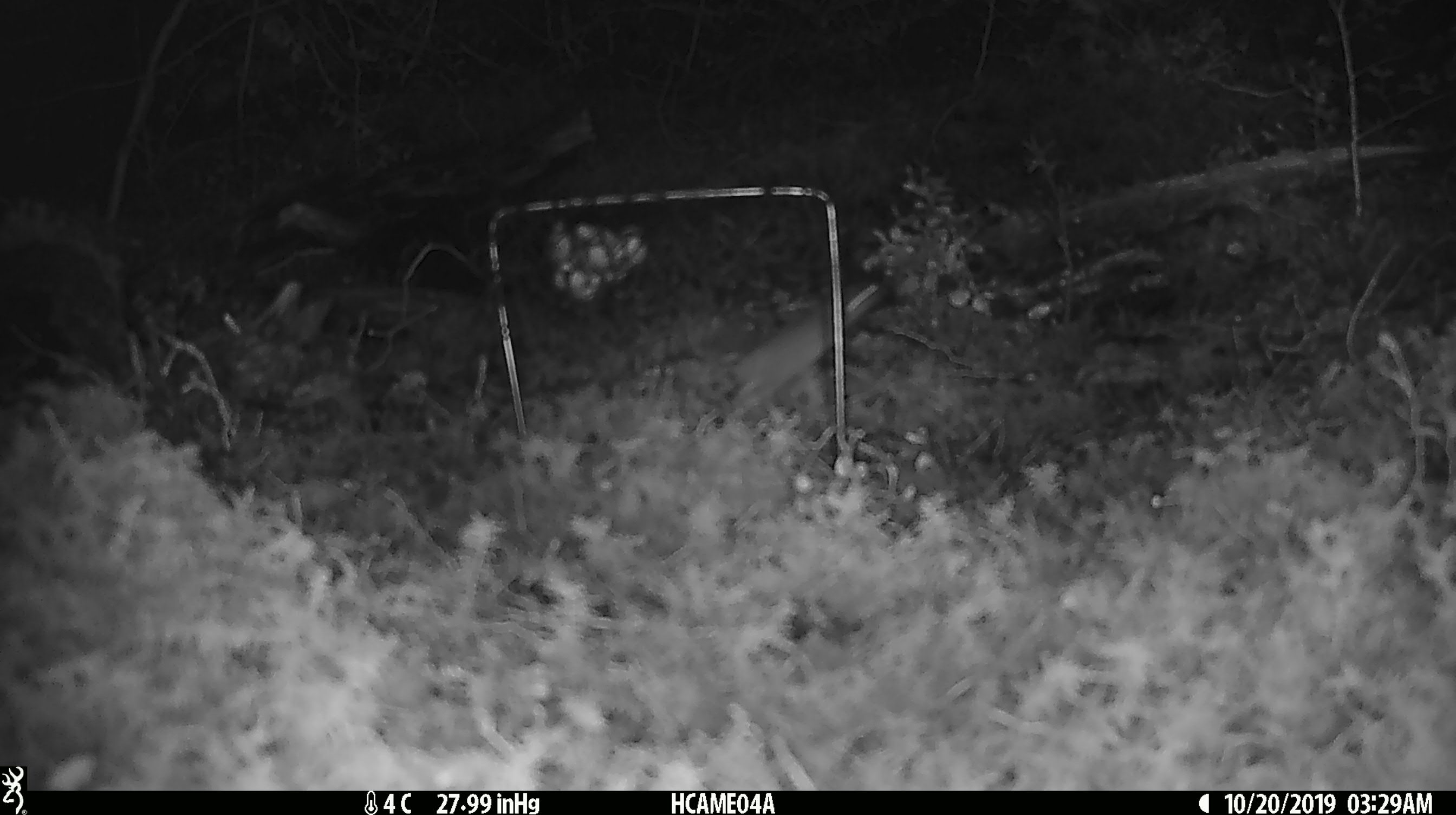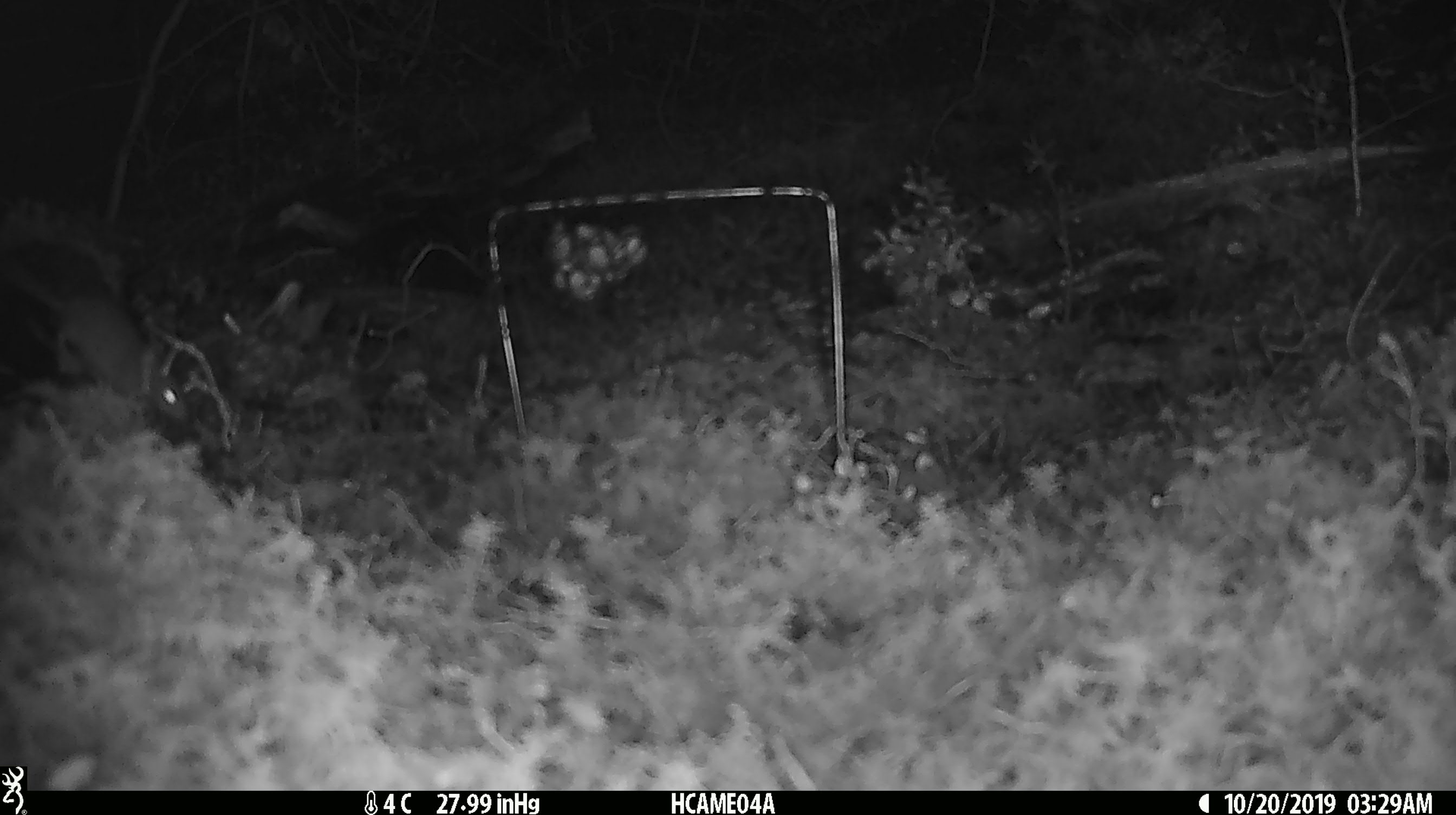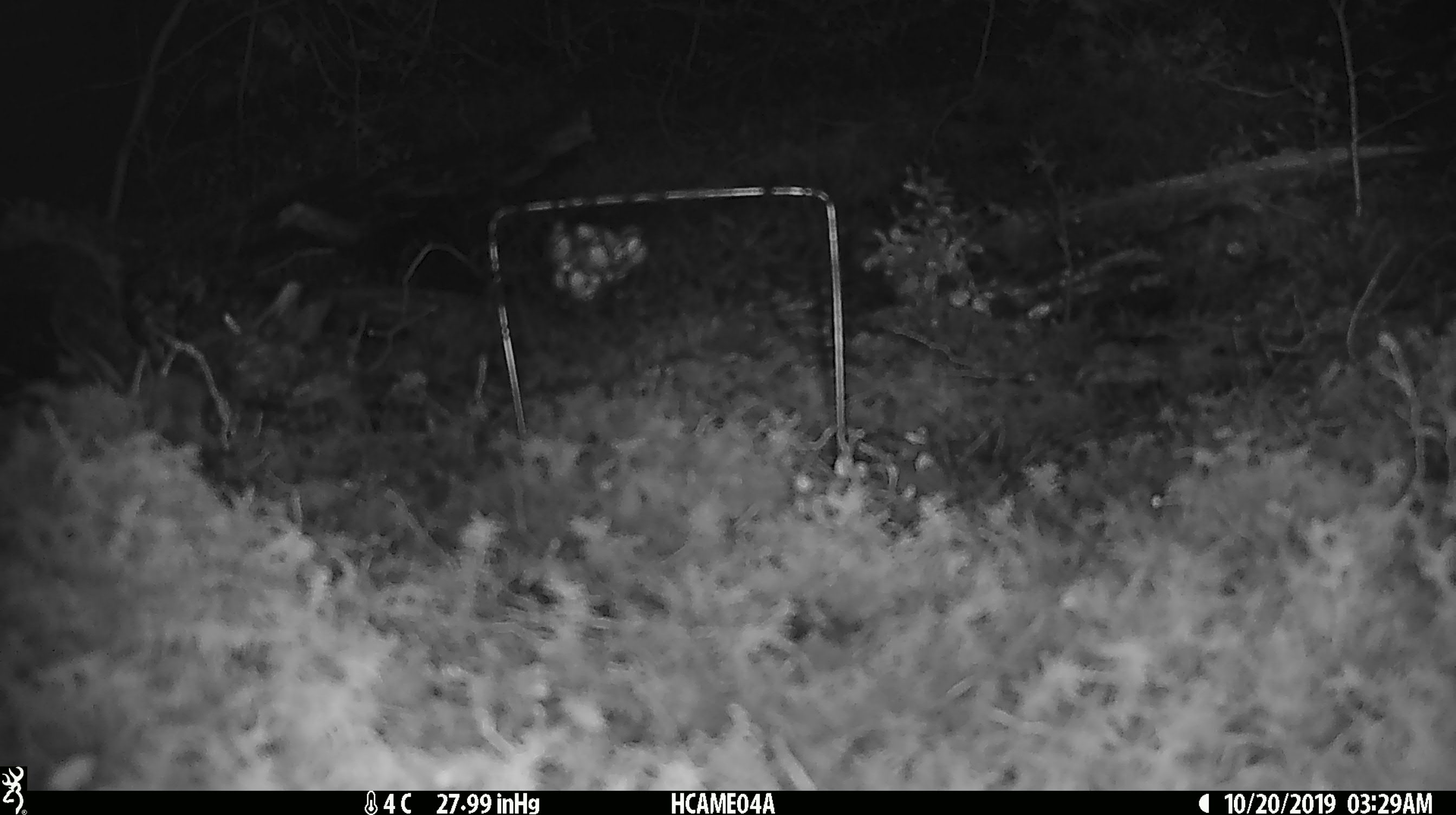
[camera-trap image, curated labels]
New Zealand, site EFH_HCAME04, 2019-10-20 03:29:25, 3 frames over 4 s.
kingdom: Animalia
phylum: Chordata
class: Mammalia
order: Rodentia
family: Muridae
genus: Mus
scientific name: Mus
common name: mouse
Mouse (Mus).